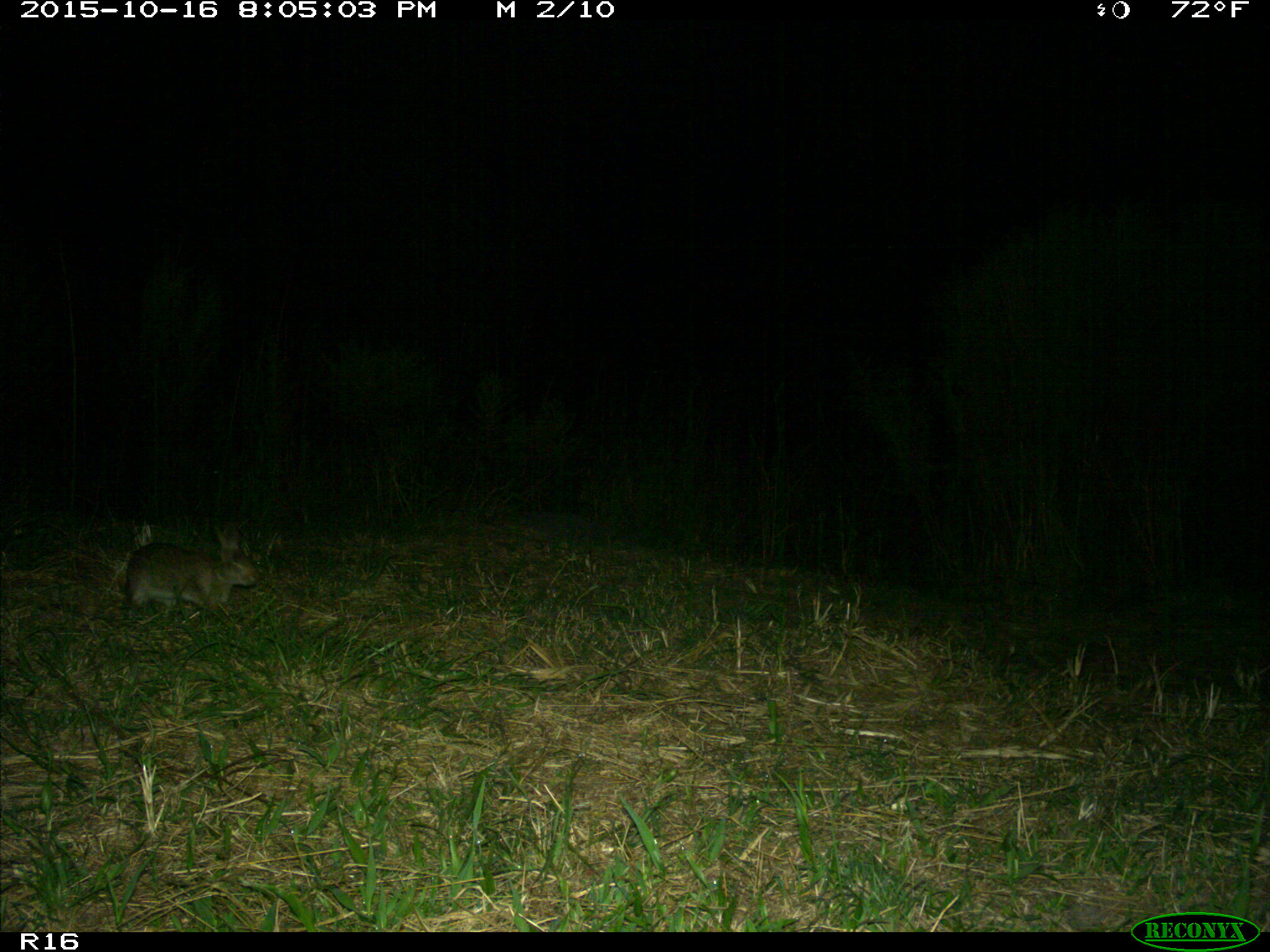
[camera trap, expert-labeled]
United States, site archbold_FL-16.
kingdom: Animalia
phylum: Chordata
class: Mammalia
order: Lagomorpha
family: Leporidae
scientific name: Leporidae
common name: rabbits and hares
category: unidentified rabbit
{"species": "unidentified rabbit (rabbits and hares) (Leporidae)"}